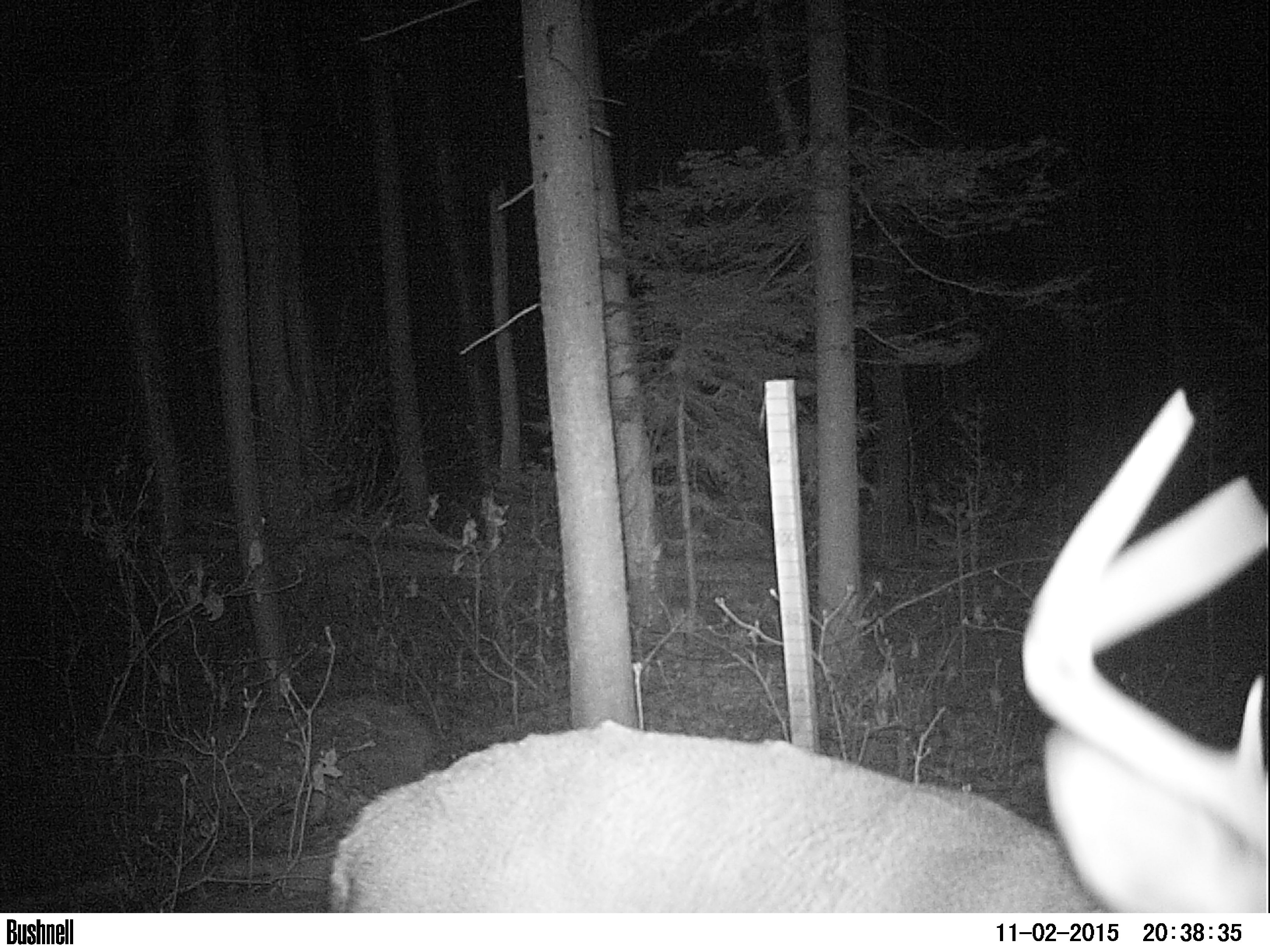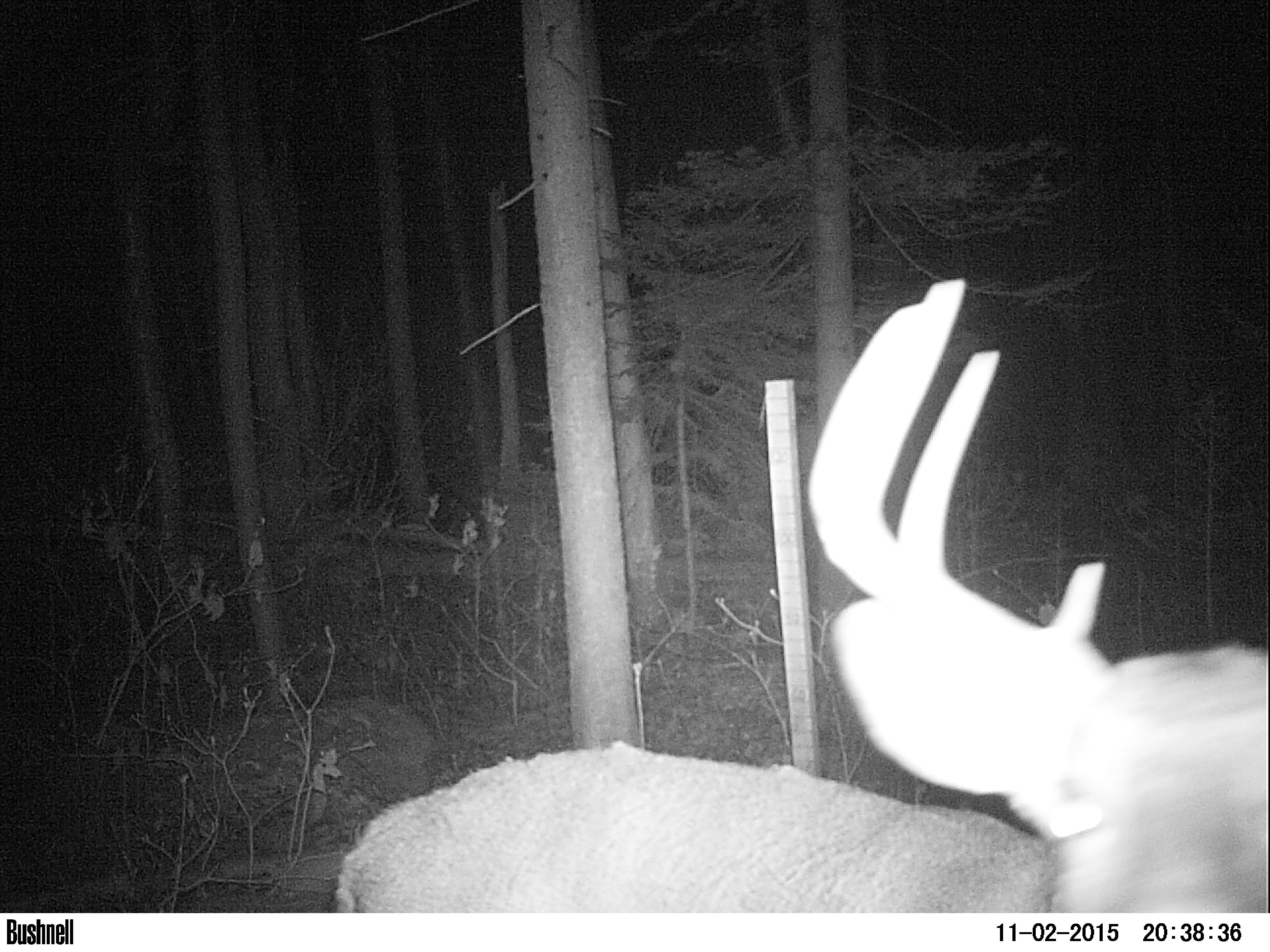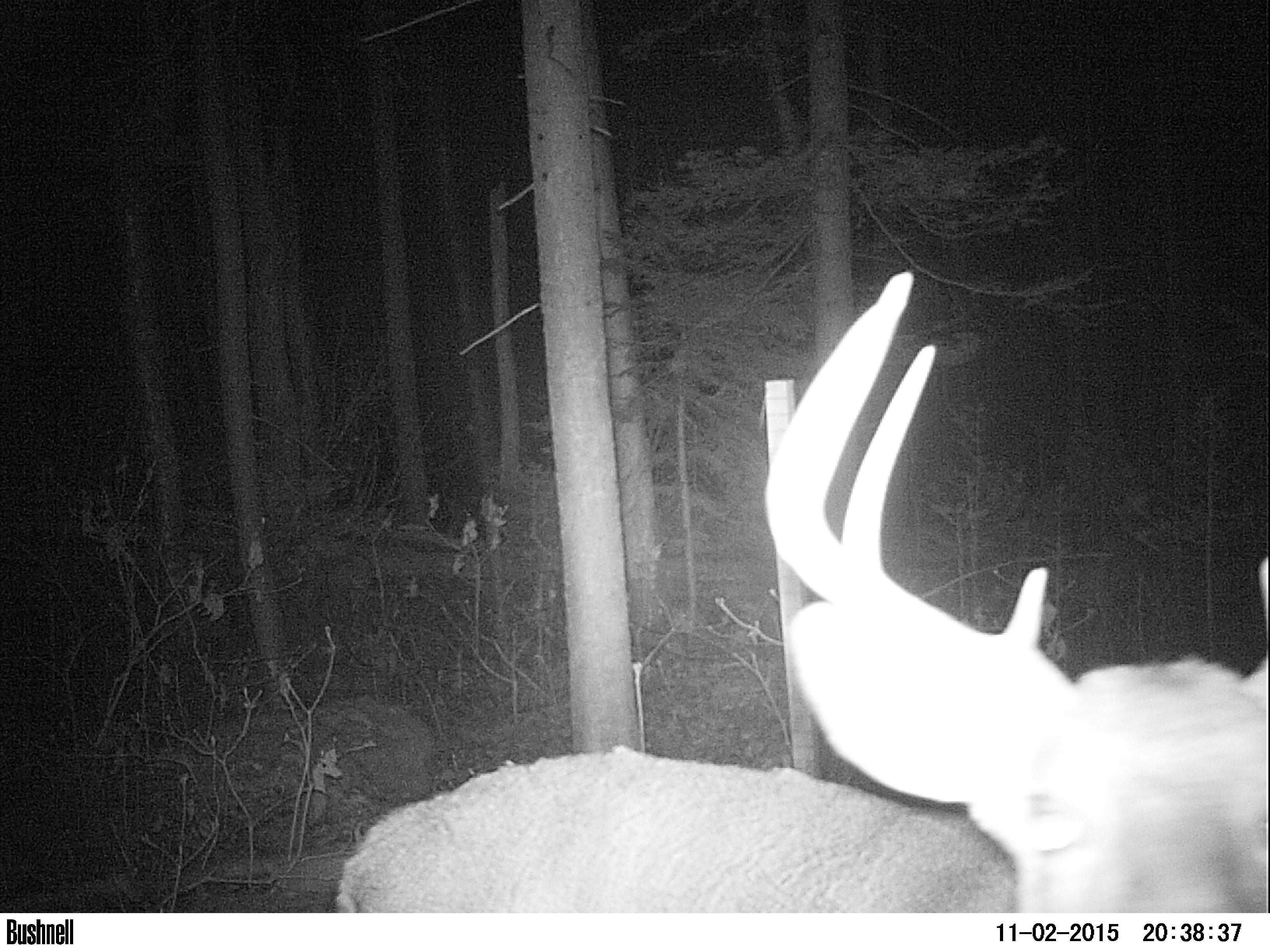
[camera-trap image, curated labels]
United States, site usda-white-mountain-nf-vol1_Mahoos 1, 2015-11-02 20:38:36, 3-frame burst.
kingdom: Animalia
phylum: Chordata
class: Mammalia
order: Artiodactyla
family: Cervidae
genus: Odocoileus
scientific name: Odocoileus virginianus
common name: white-tailed deer